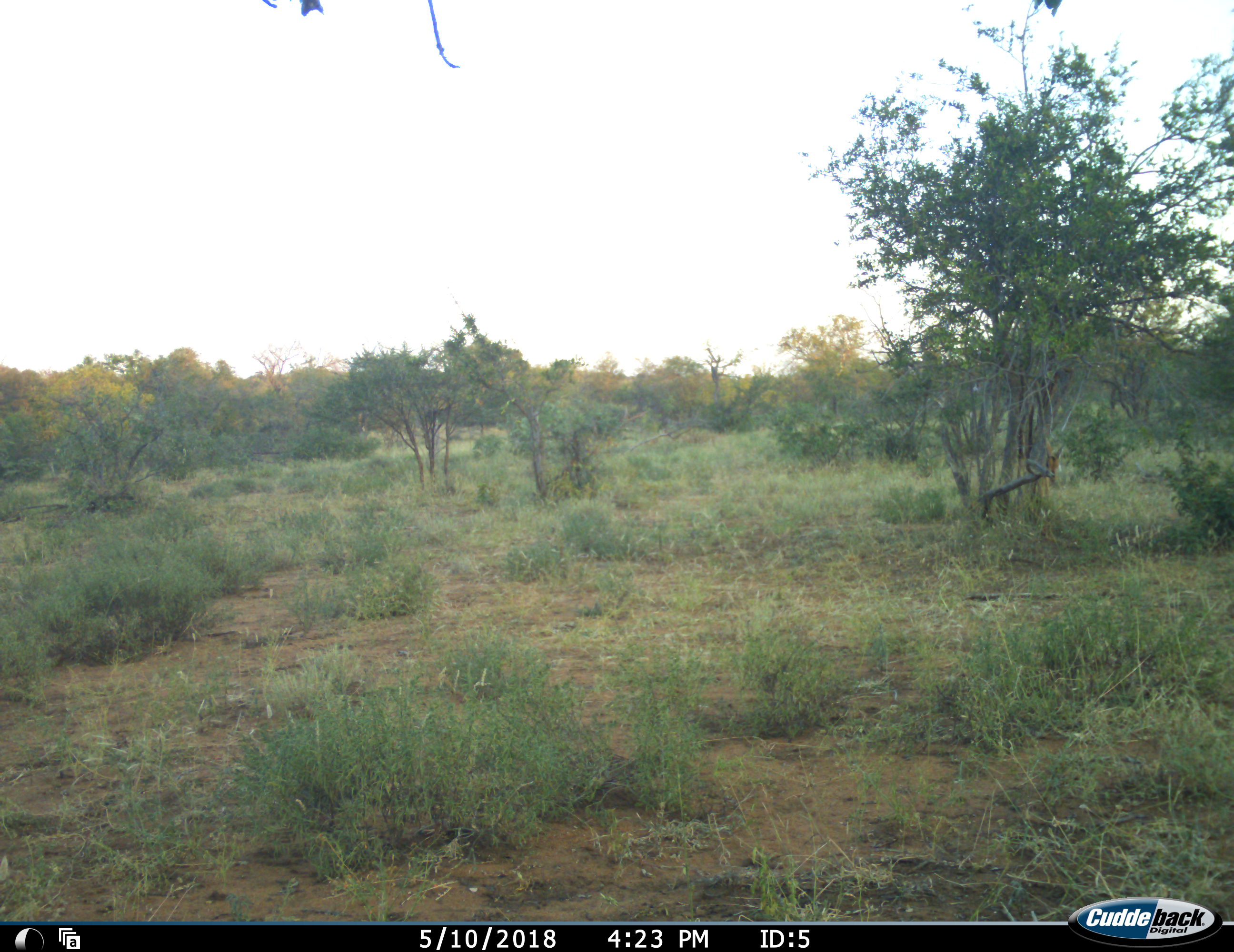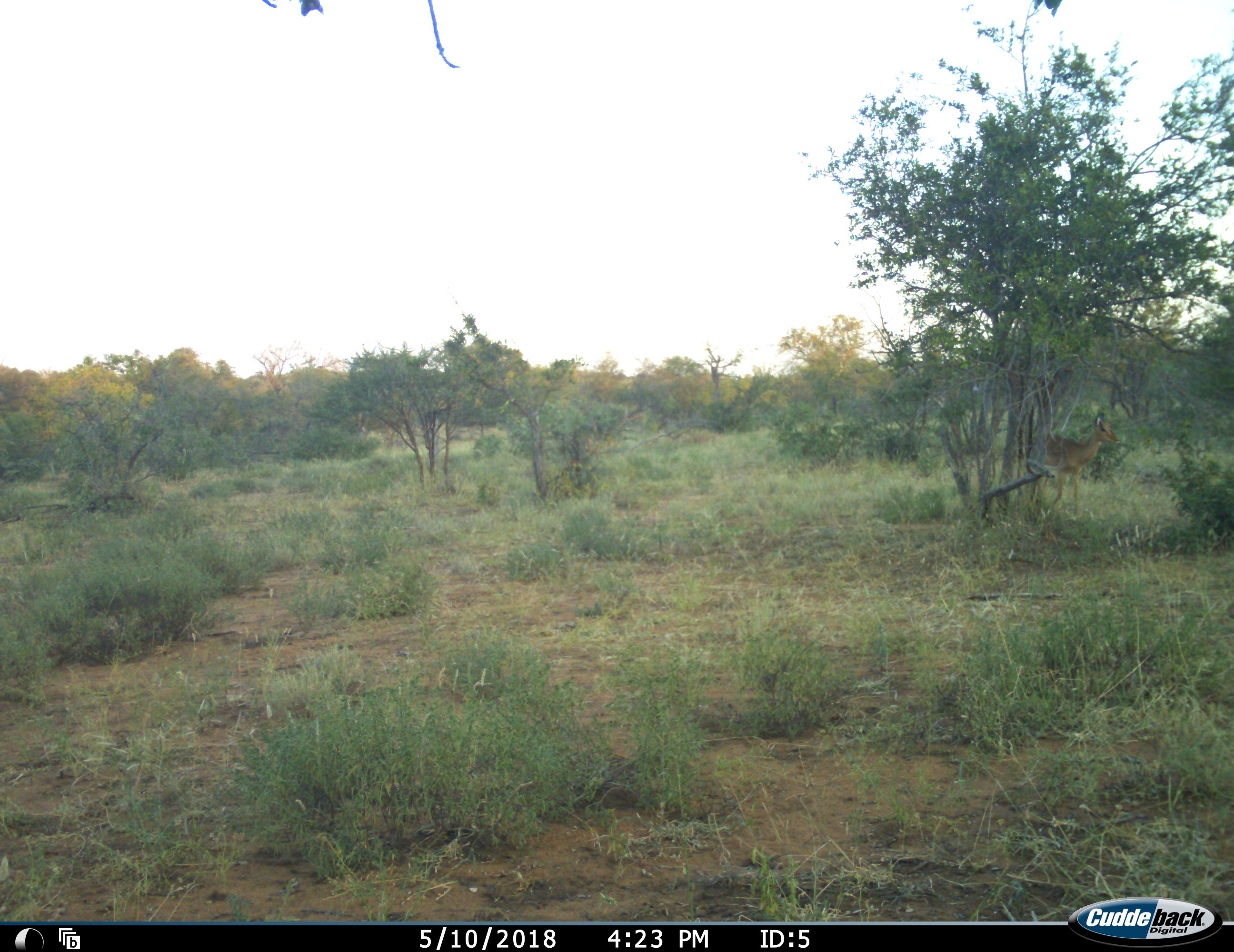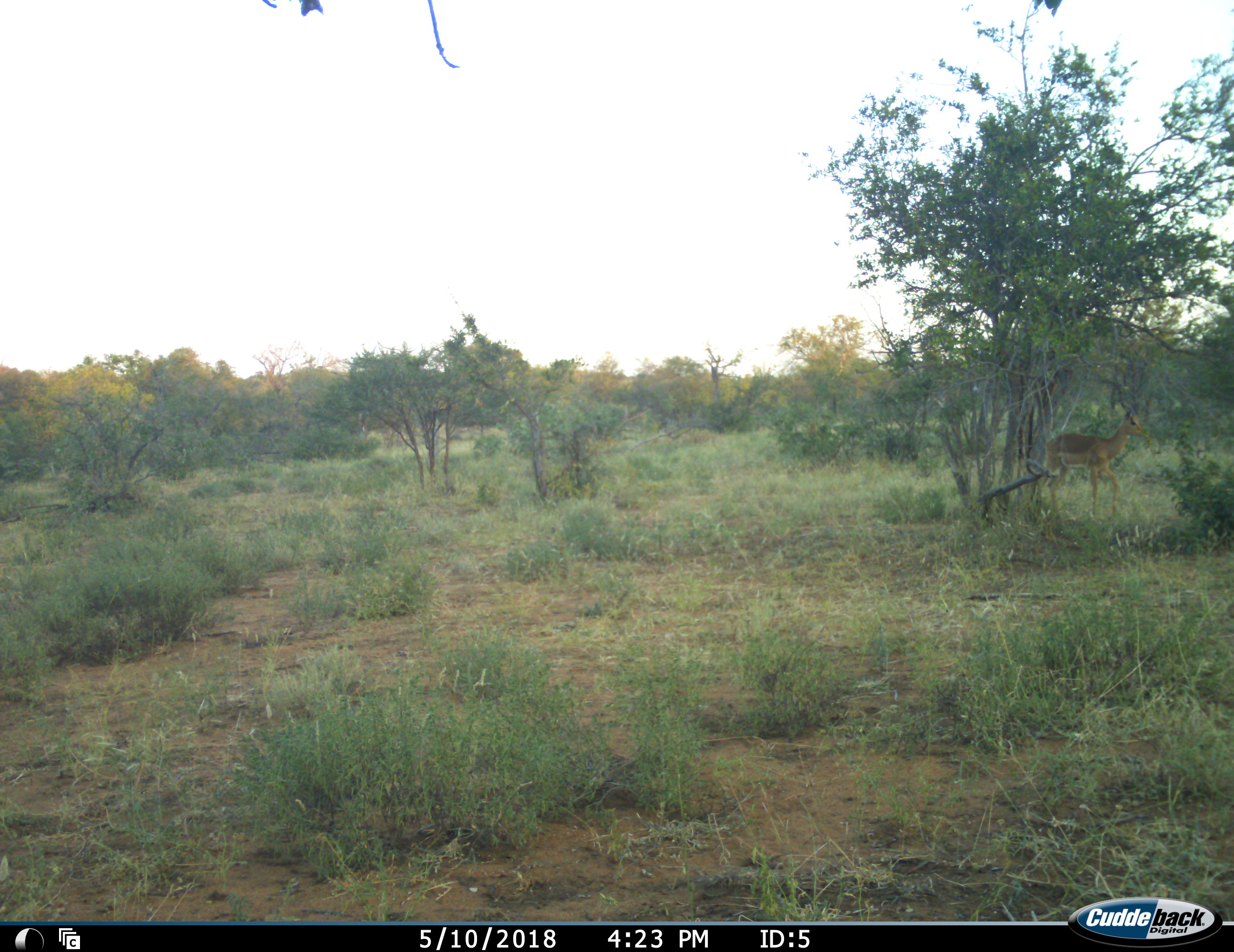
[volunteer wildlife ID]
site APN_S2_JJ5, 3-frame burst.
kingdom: Animalia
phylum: Chordata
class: Mammalia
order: Artiodactyla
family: Bovidae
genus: Aepyceros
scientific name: Aepyceros melampus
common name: impala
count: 1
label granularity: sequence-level